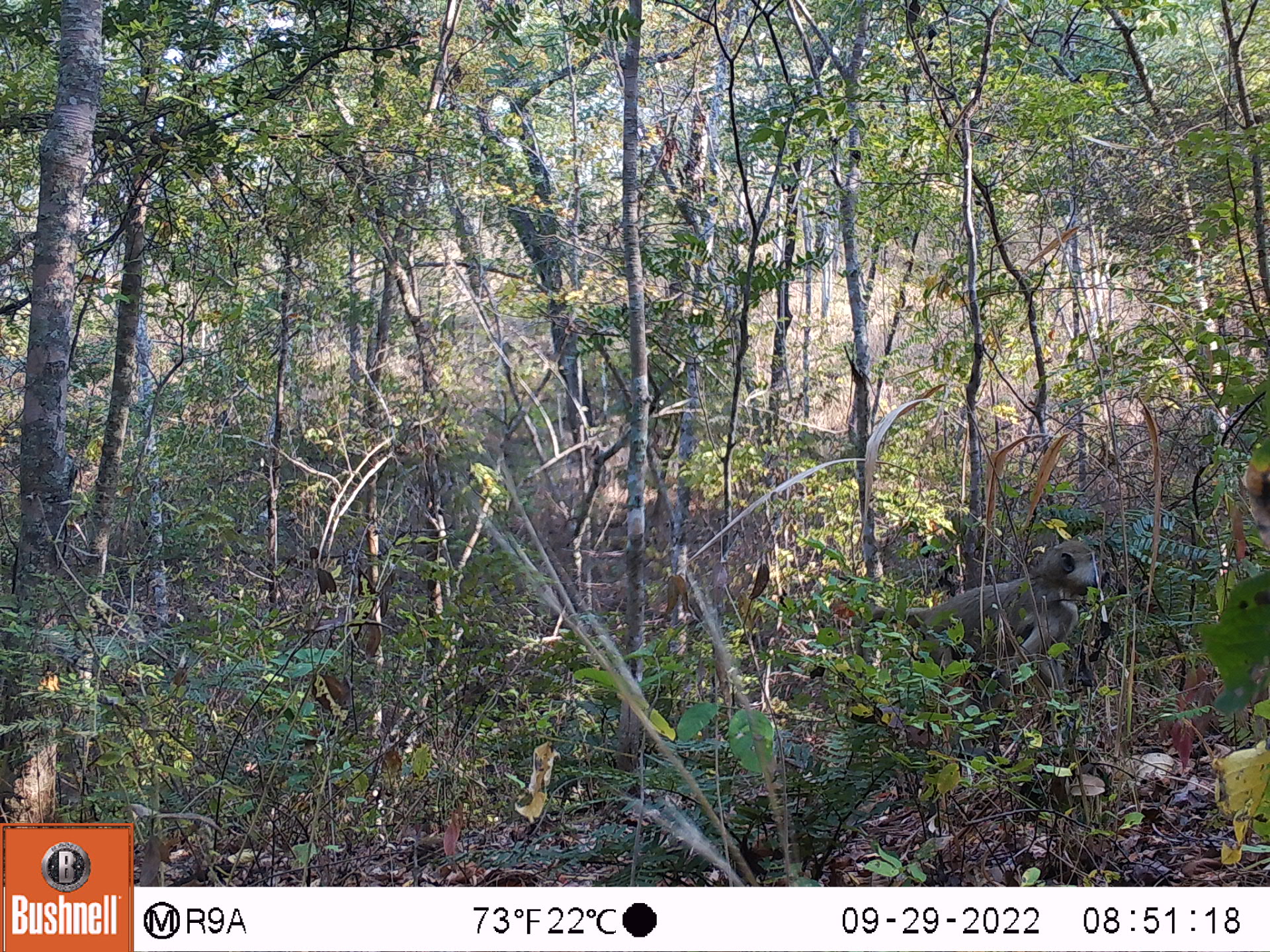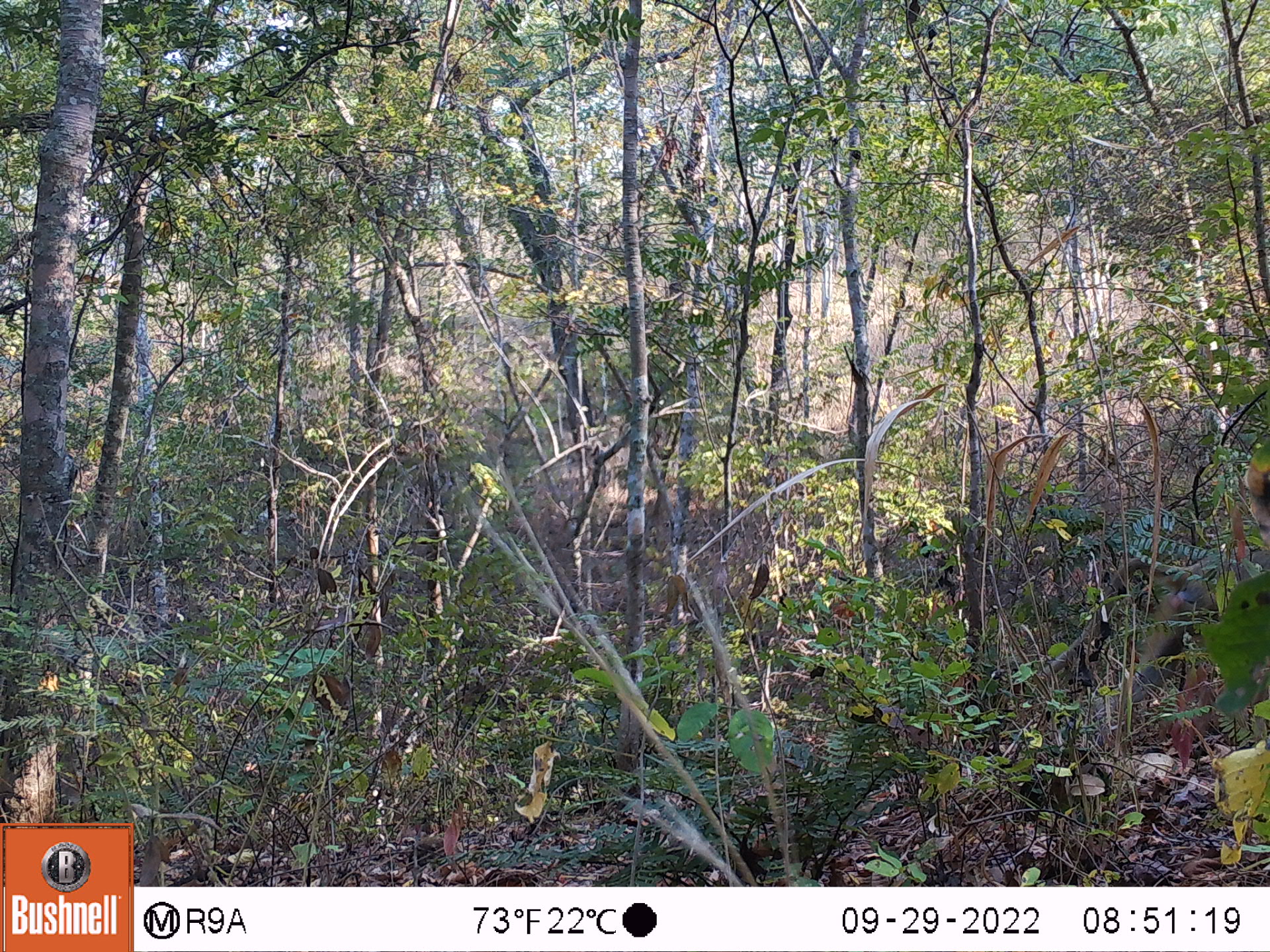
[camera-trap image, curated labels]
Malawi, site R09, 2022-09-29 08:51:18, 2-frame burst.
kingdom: Animalia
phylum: Chordata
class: Mammalia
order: Primates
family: Cercopithecidae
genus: Papio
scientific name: Papio cynocephalus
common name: yellow baboon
Yellow baboon (Papio cynocephalus), count 1.